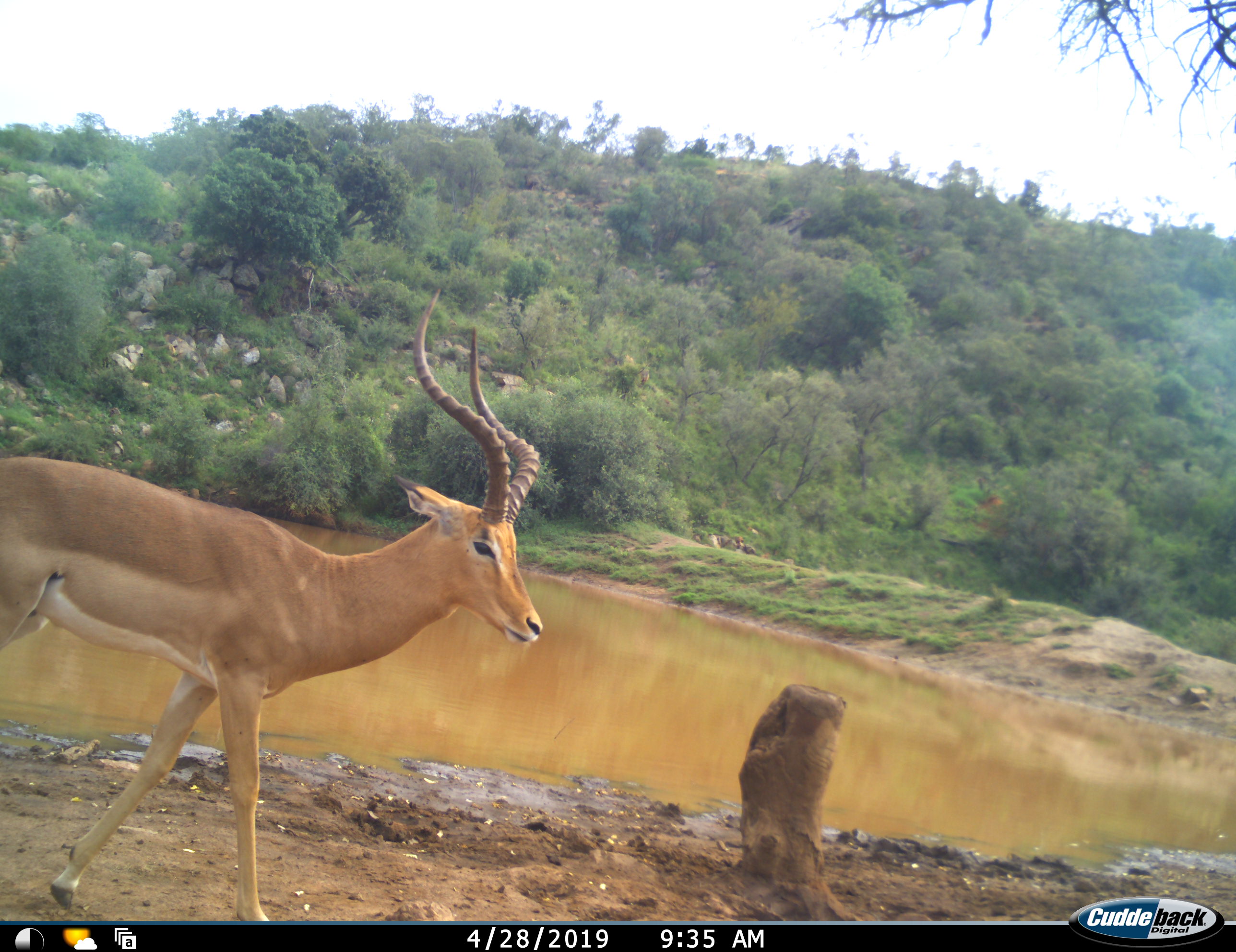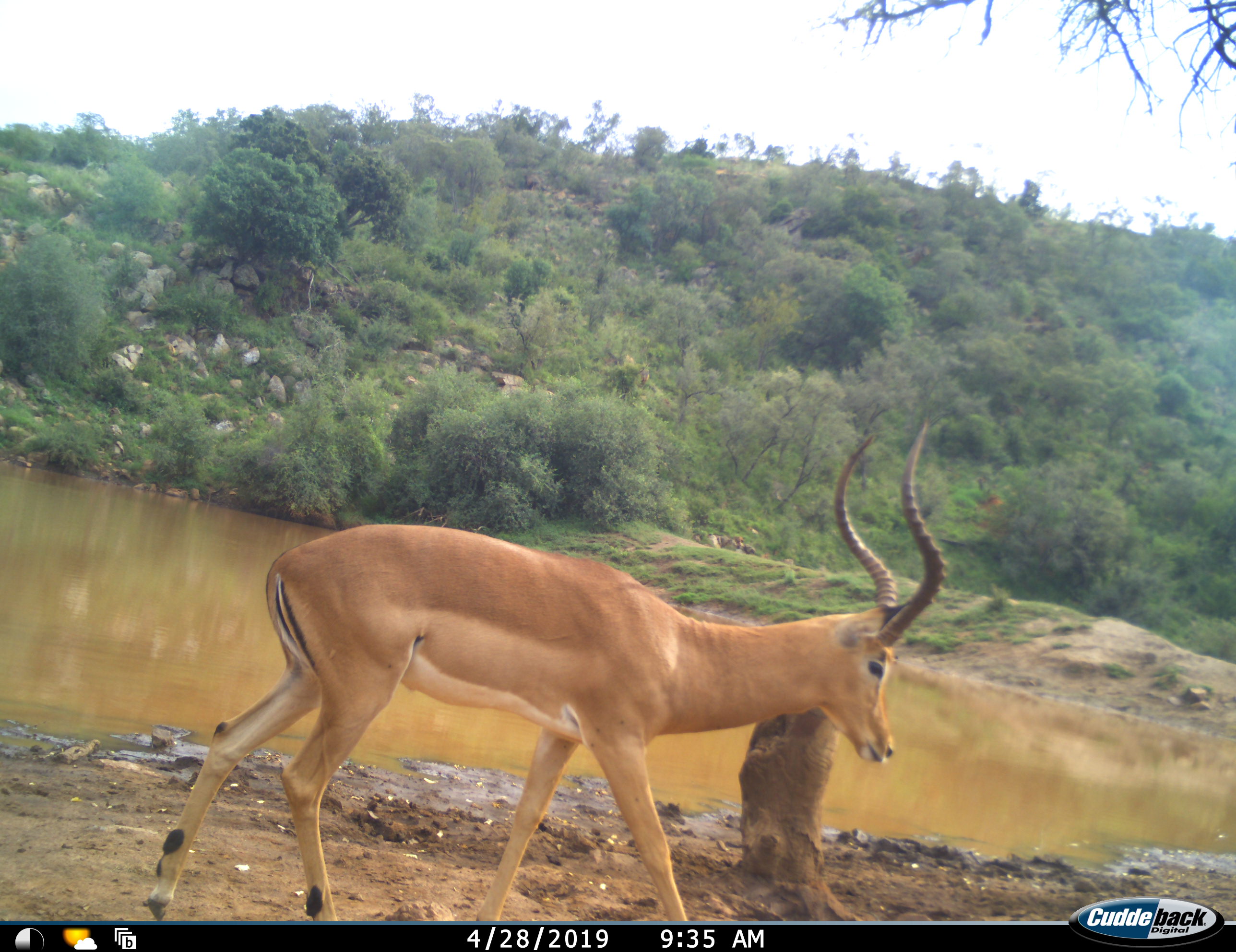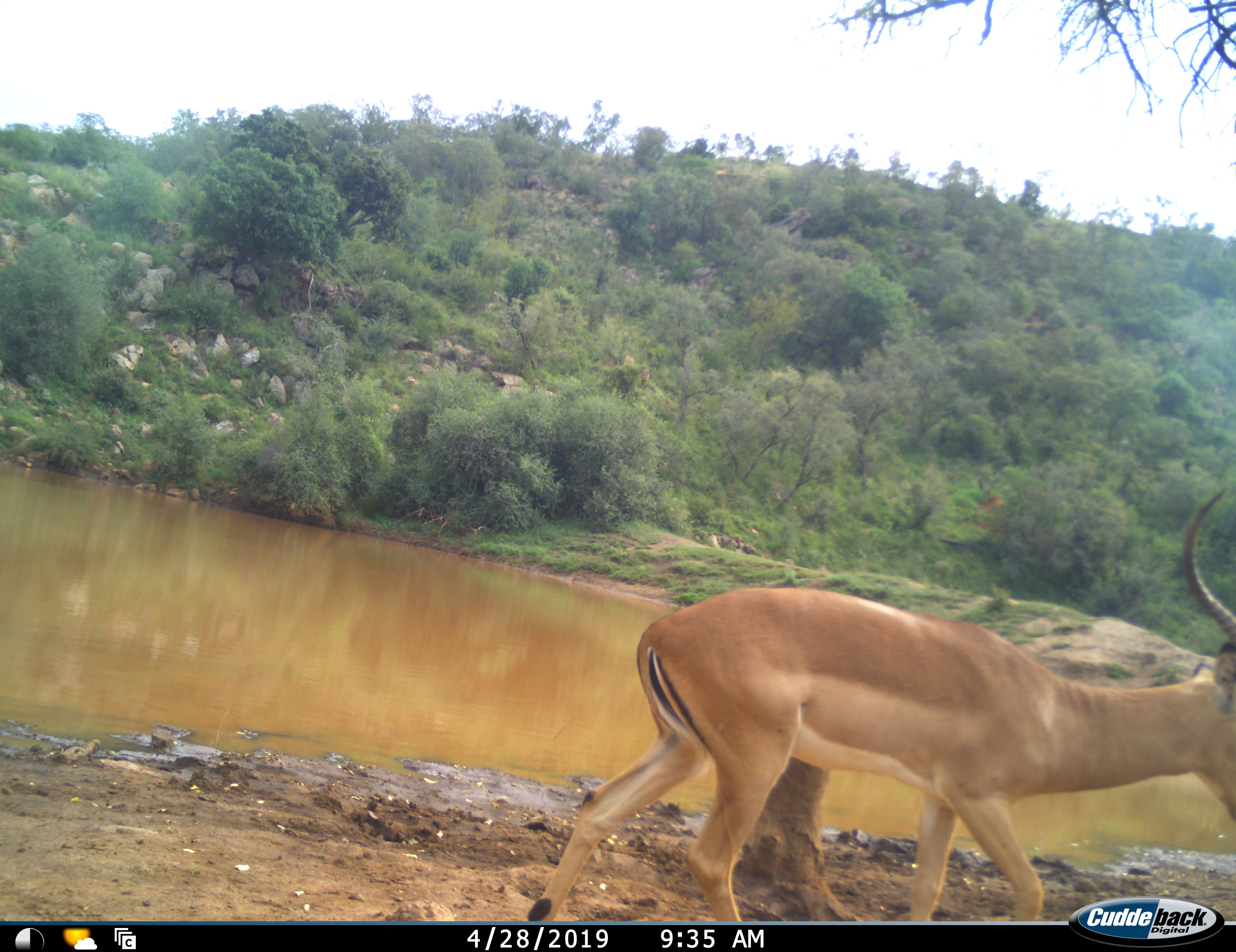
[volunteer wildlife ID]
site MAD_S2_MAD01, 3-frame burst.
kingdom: Animalia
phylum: Chordata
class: Mammalia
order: Artiodactyla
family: Bovidae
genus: Aepyceros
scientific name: Aepyceros melampus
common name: impala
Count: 1.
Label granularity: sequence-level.